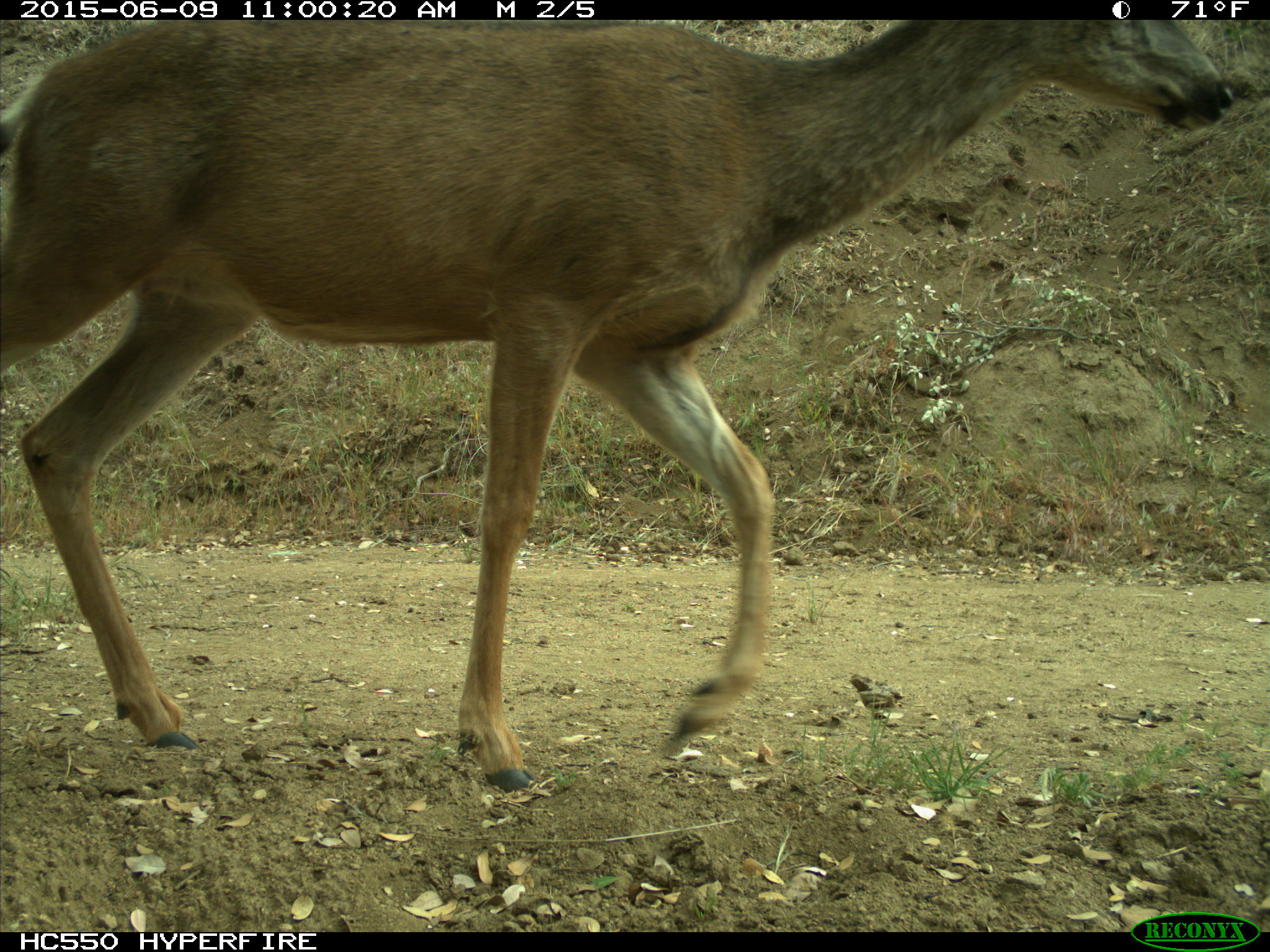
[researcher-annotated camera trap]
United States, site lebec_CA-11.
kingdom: Animalia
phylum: Chordata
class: Mammalia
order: Artiodactyla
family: Cervidae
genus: Odocoileus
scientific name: Odocoileus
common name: deer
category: unidentified deer